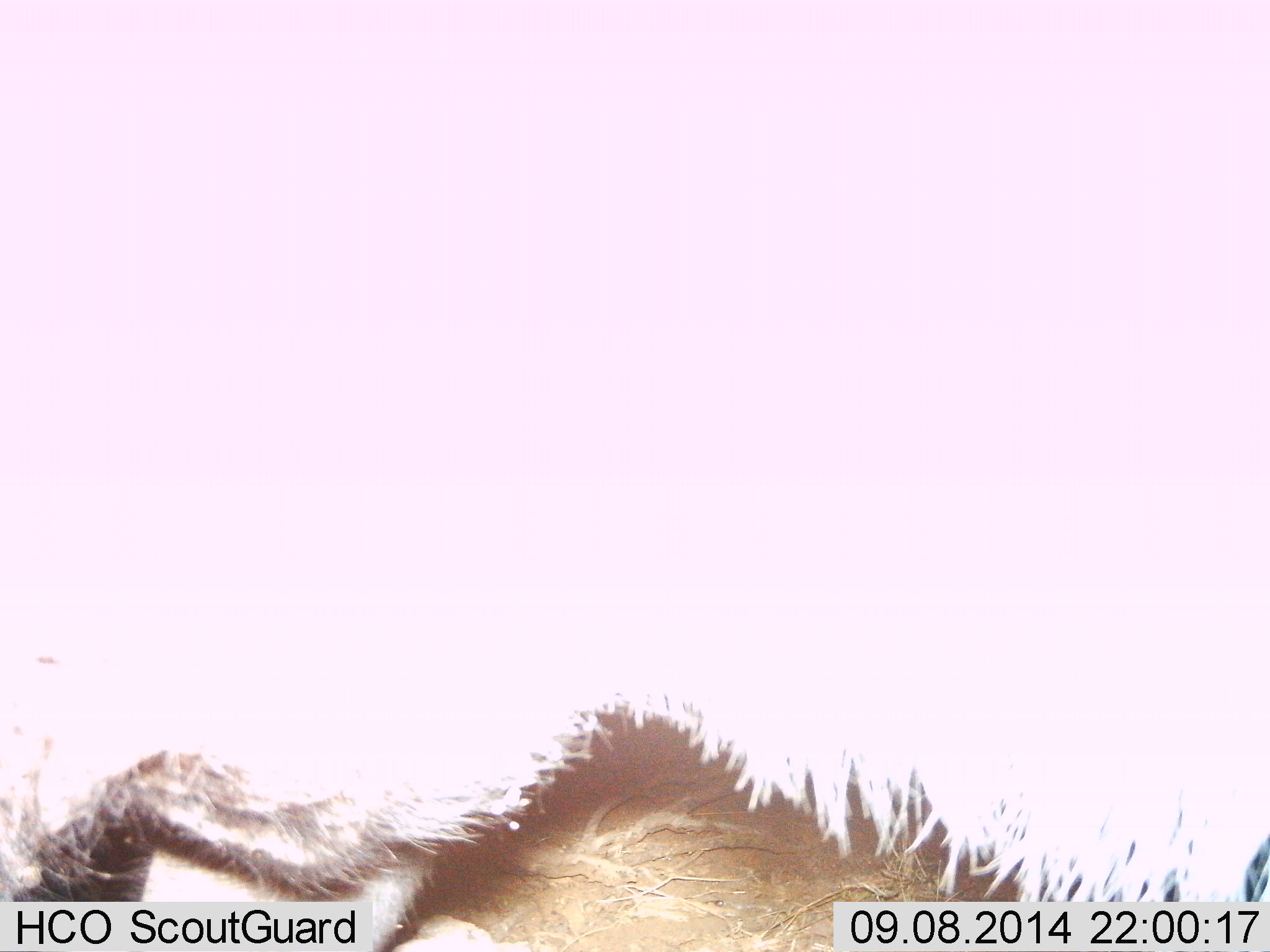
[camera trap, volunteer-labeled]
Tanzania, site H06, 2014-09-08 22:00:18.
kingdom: Animalia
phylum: Chordata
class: Mammalia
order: Artiodactyla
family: Bovidae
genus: Syncerus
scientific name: Syncerus caffer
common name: cape buffalo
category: buffalo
Buffalo (cape buffalo) (Syncerus caffer), count 1. Behavior (volunteer vote fractions): standing 100%, resting 0%, moving 0%, interacting 0%. Young present (vote fraction): 0%. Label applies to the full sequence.